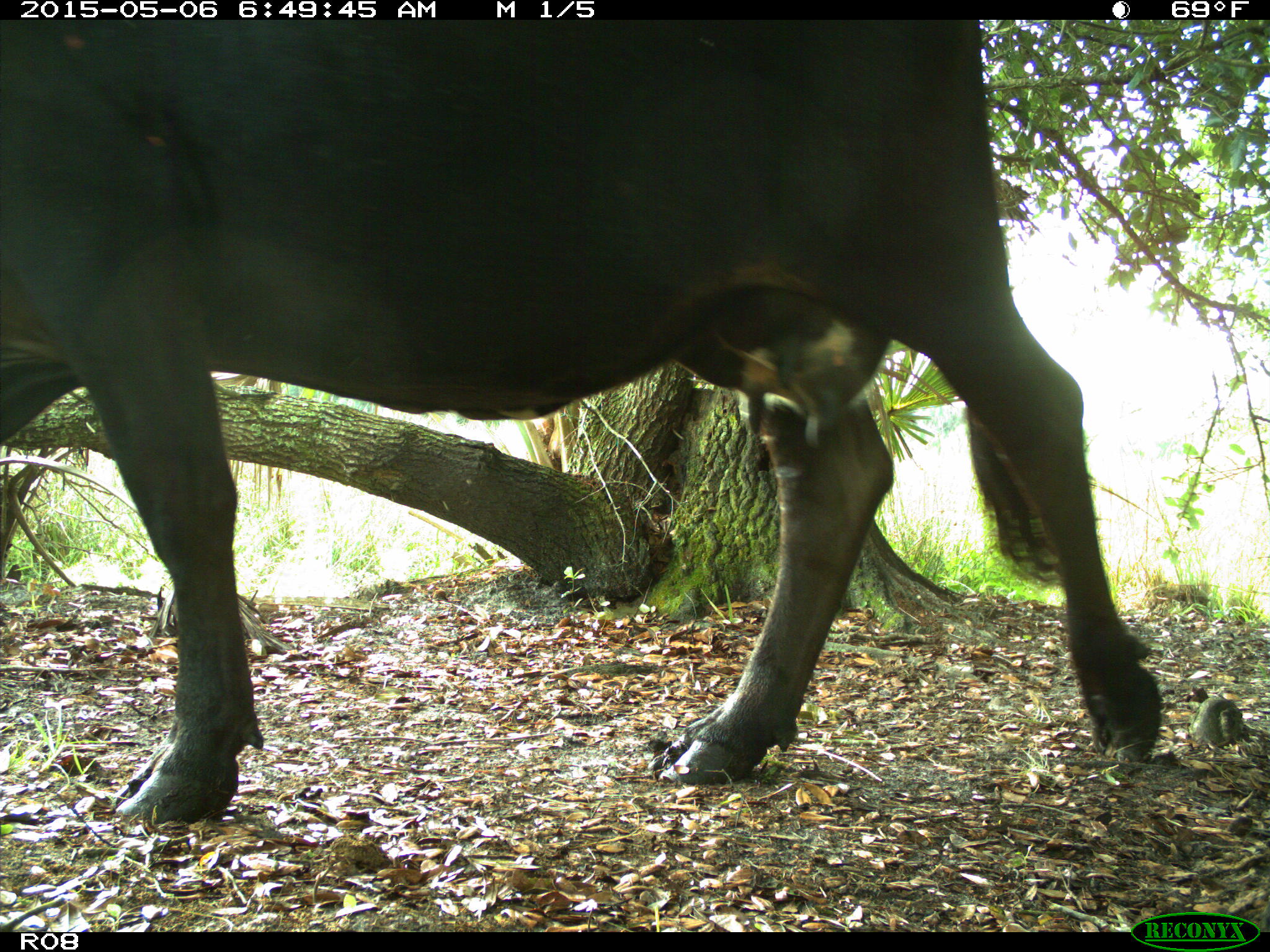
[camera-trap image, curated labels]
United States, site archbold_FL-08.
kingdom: Animalia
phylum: Chordata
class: Mammalia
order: Artiodactyla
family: Bovidae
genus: Bos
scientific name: Bos taurus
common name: domestic cow